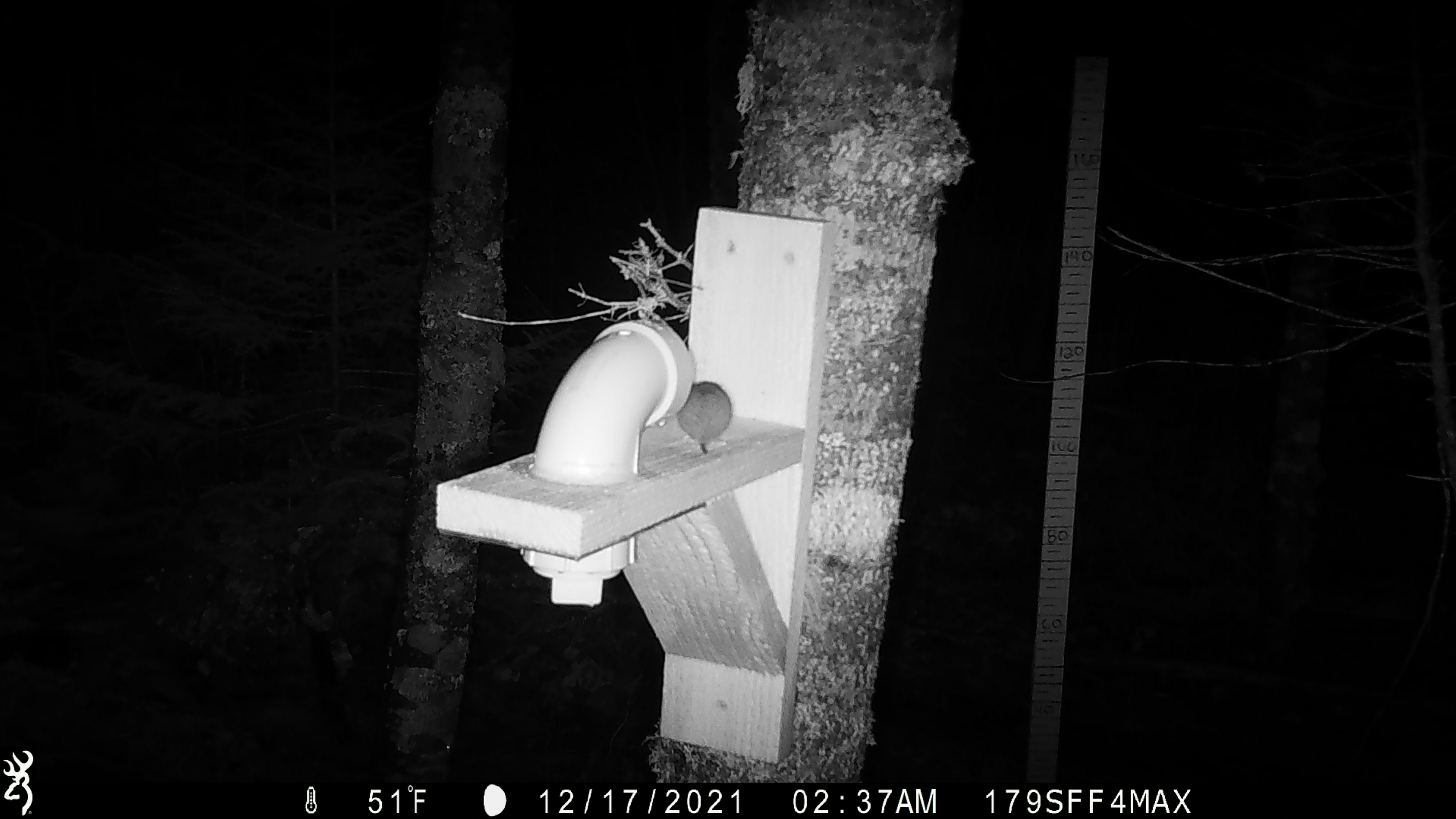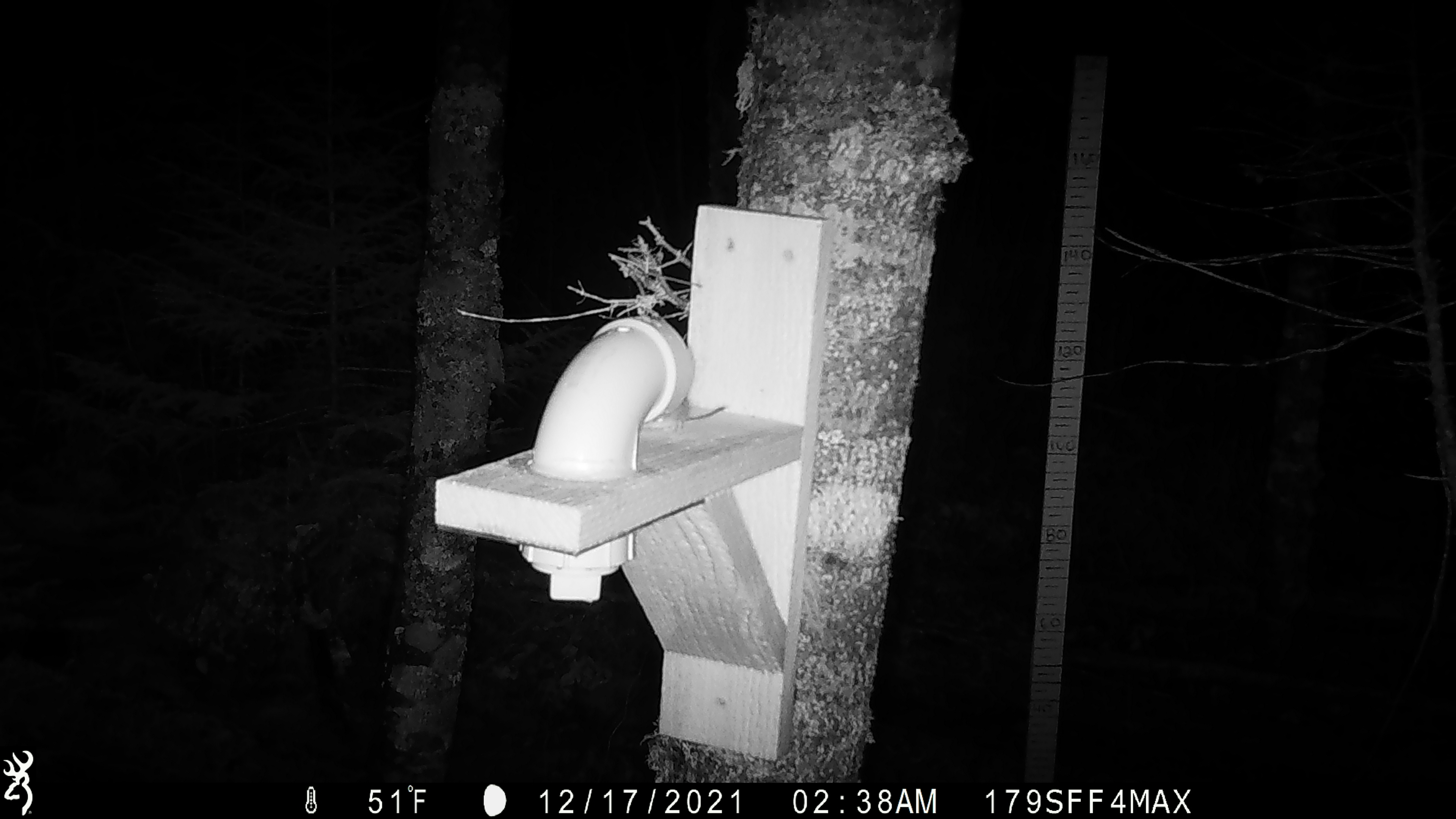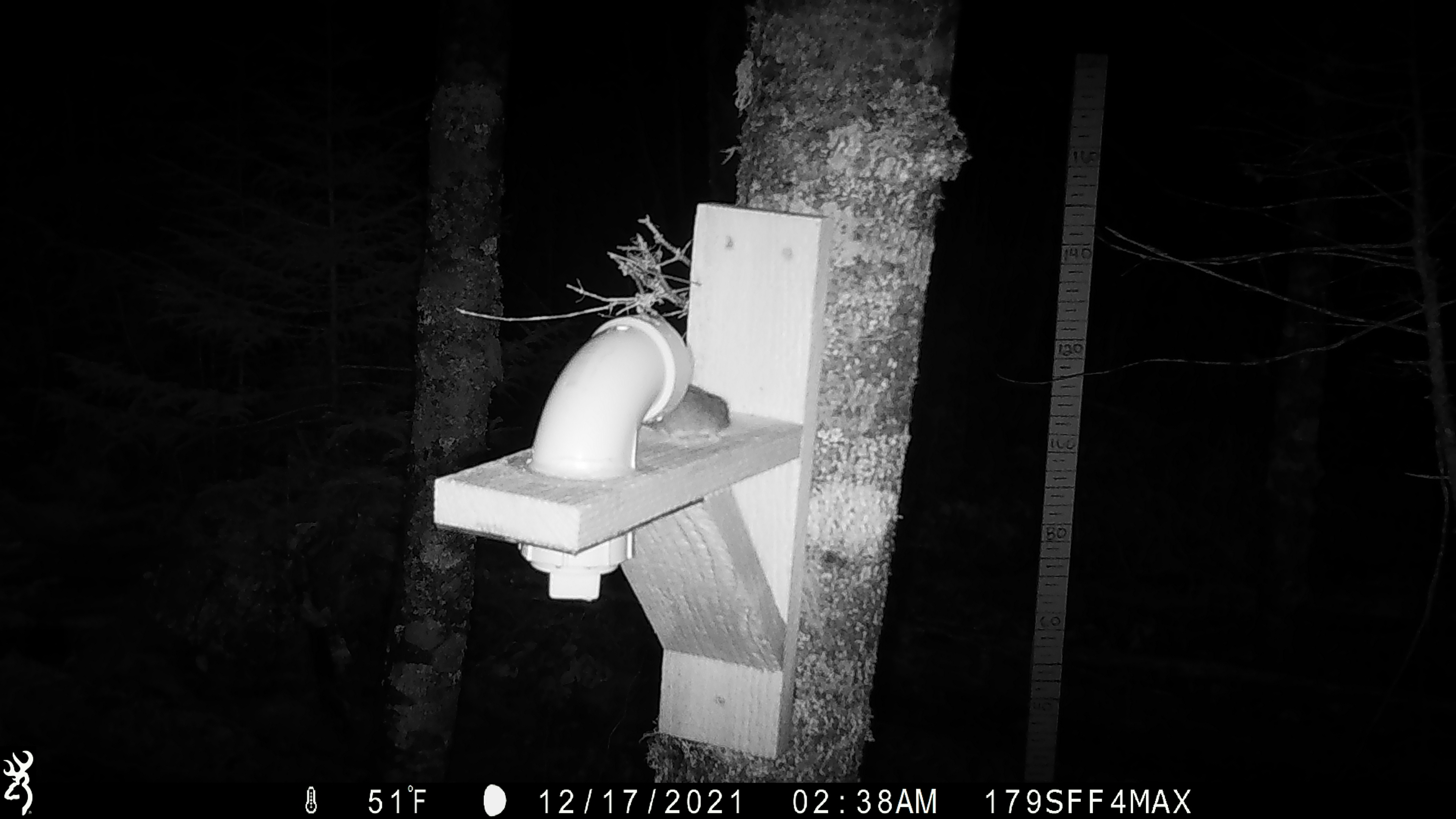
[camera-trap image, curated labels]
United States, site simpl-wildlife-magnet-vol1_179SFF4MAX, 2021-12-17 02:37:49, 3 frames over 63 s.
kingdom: Animalia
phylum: Chordata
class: Mammalia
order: Rodentia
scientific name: Rodentia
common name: mouse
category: mouse sp.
Mouse sp. (mouse) (Rodentia).